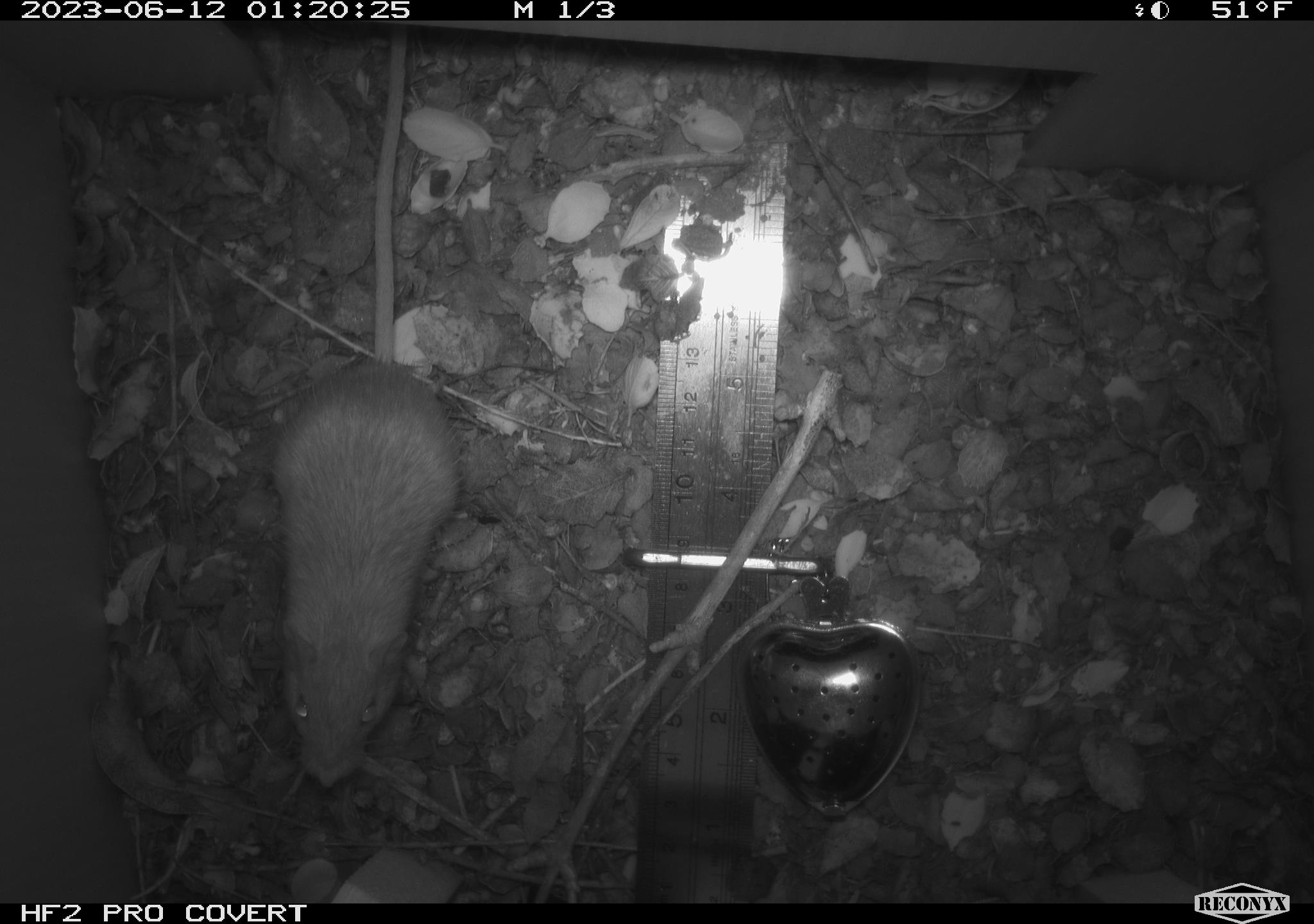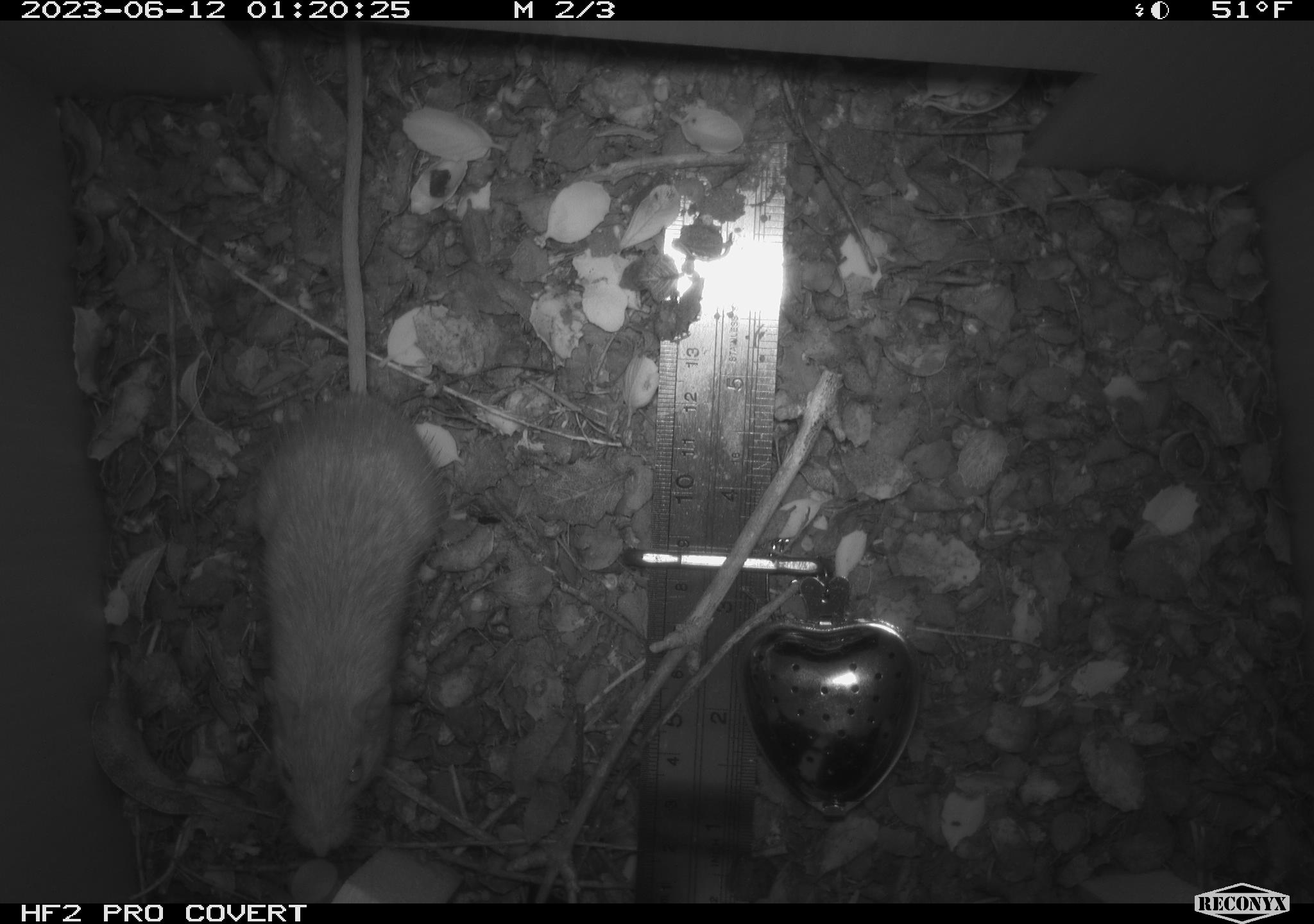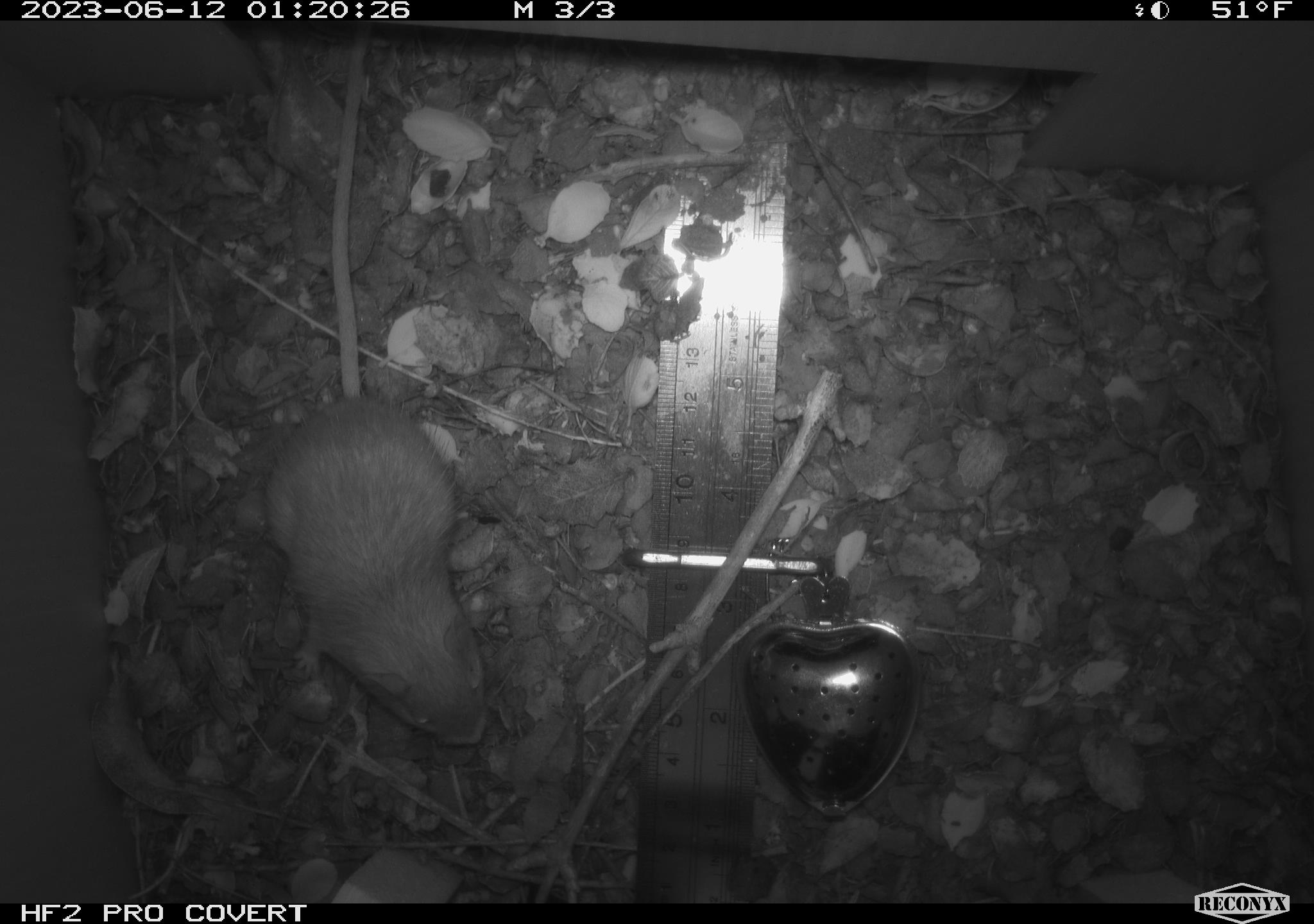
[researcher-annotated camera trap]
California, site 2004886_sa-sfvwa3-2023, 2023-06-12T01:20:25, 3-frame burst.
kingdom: Animalia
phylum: Chordata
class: Mammalia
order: Rodentia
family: Heteromyidae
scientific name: Heteromyidae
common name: kangaroo rats and pocket mice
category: heteromyidae family